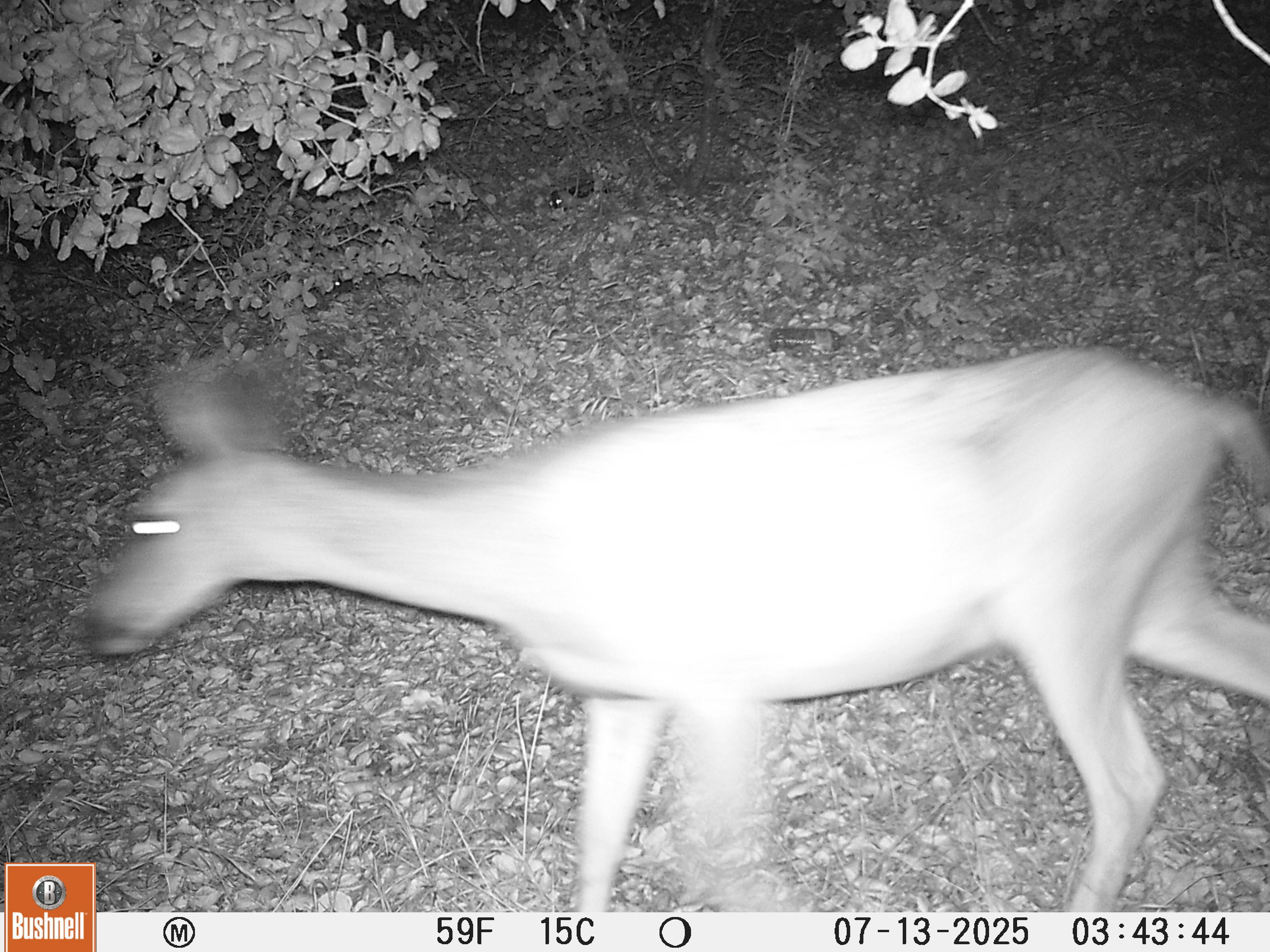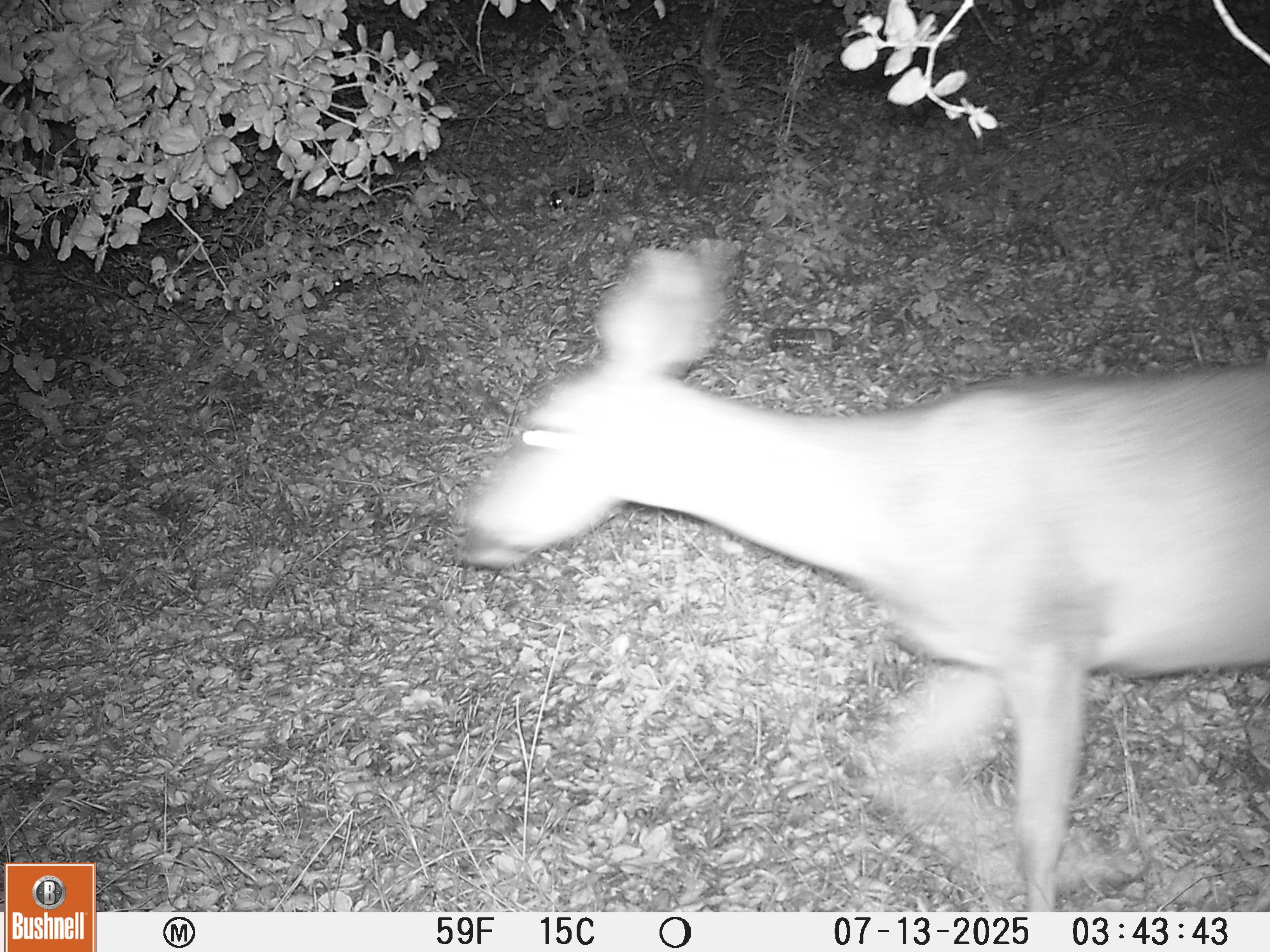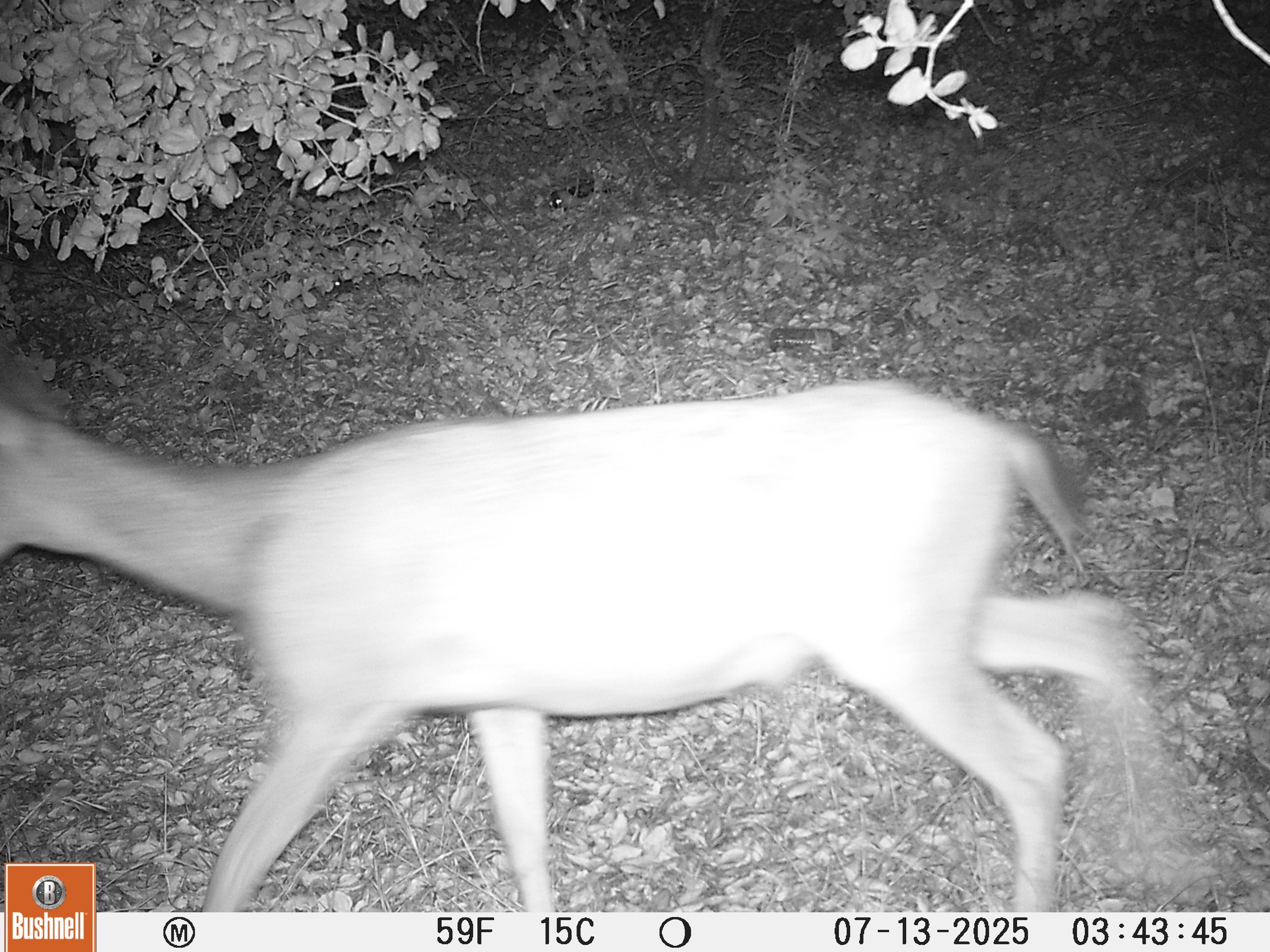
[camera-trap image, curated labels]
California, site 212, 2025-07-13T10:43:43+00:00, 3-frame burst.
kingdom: Animalia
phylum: Chordata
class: Mammalia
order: Artiodactyla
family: Cervidae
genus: Odocoileus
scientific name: Odocoileus hemionus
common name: mule deer